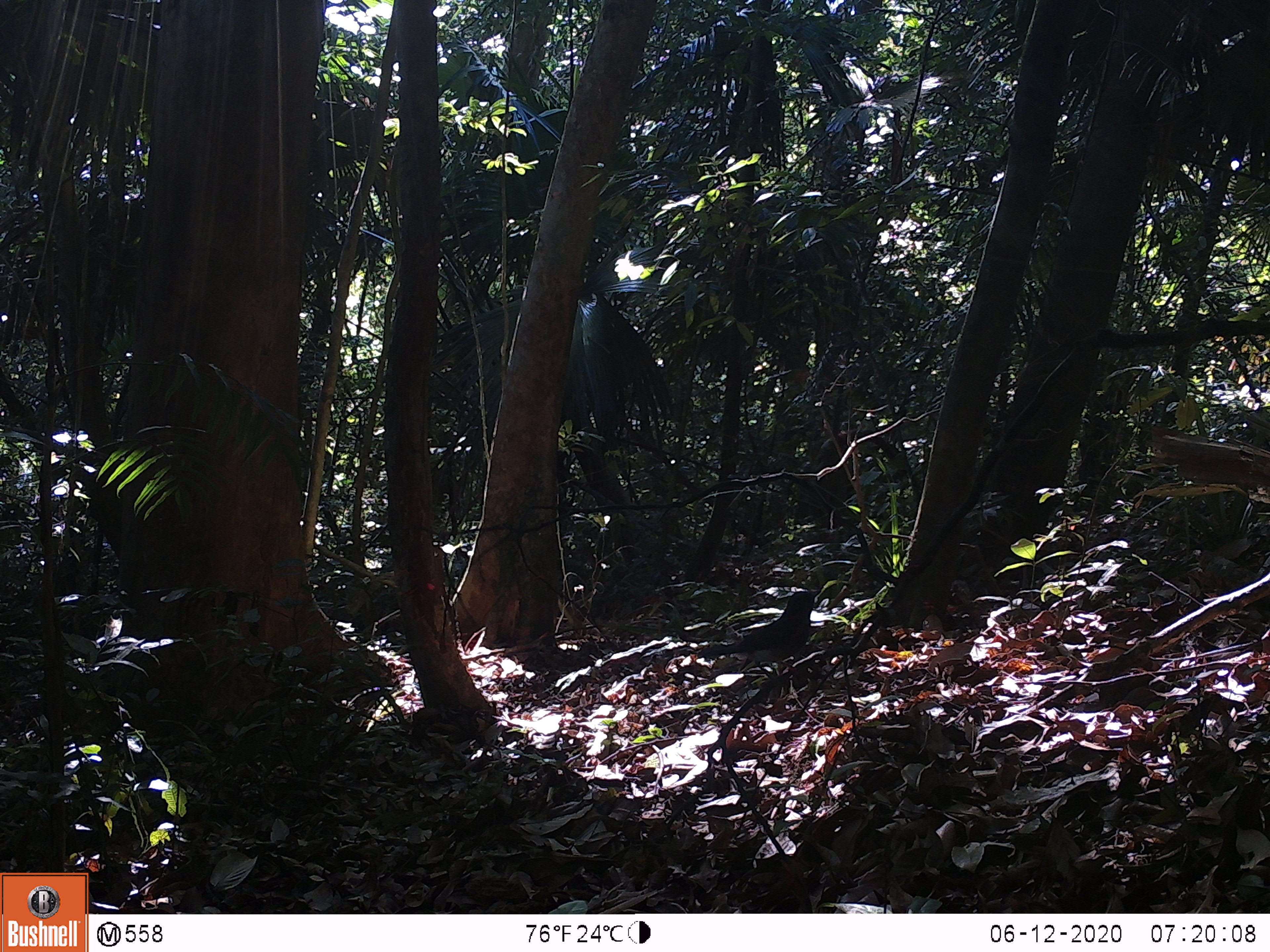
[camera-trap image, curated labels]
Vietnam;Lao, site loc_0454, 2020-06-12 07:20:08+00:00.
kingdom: Animalia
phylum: Chordata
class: Aves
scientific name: Aves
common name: bird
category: unidentified bird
Unidentified bird (bird) (Aves). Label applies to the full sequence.